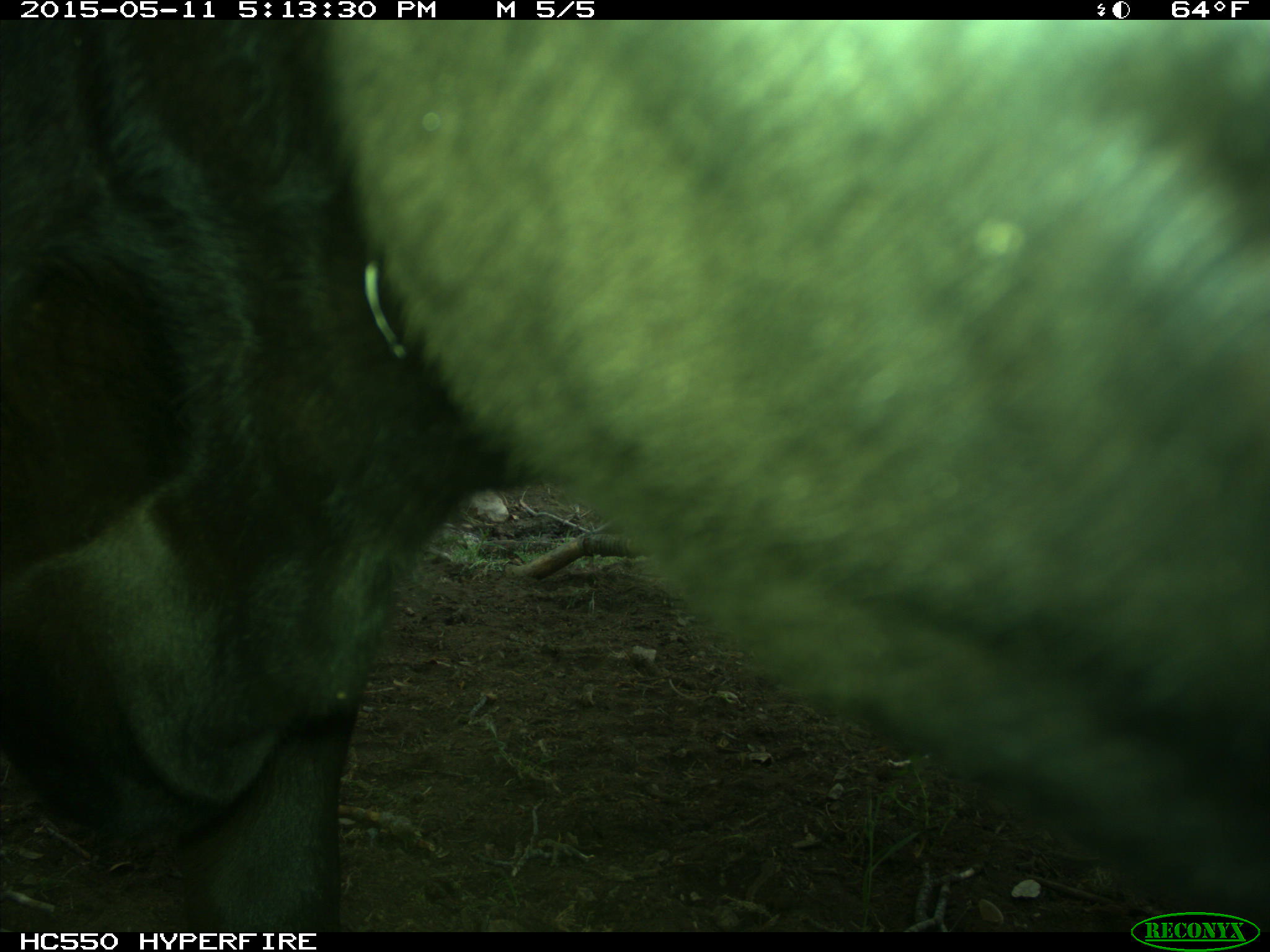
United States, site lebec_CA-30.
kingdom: Animalia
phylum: Chordata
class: Mammalia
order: Artiodactyla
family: Bovidae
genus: Bos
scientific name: Bos taurus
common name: domestic cow